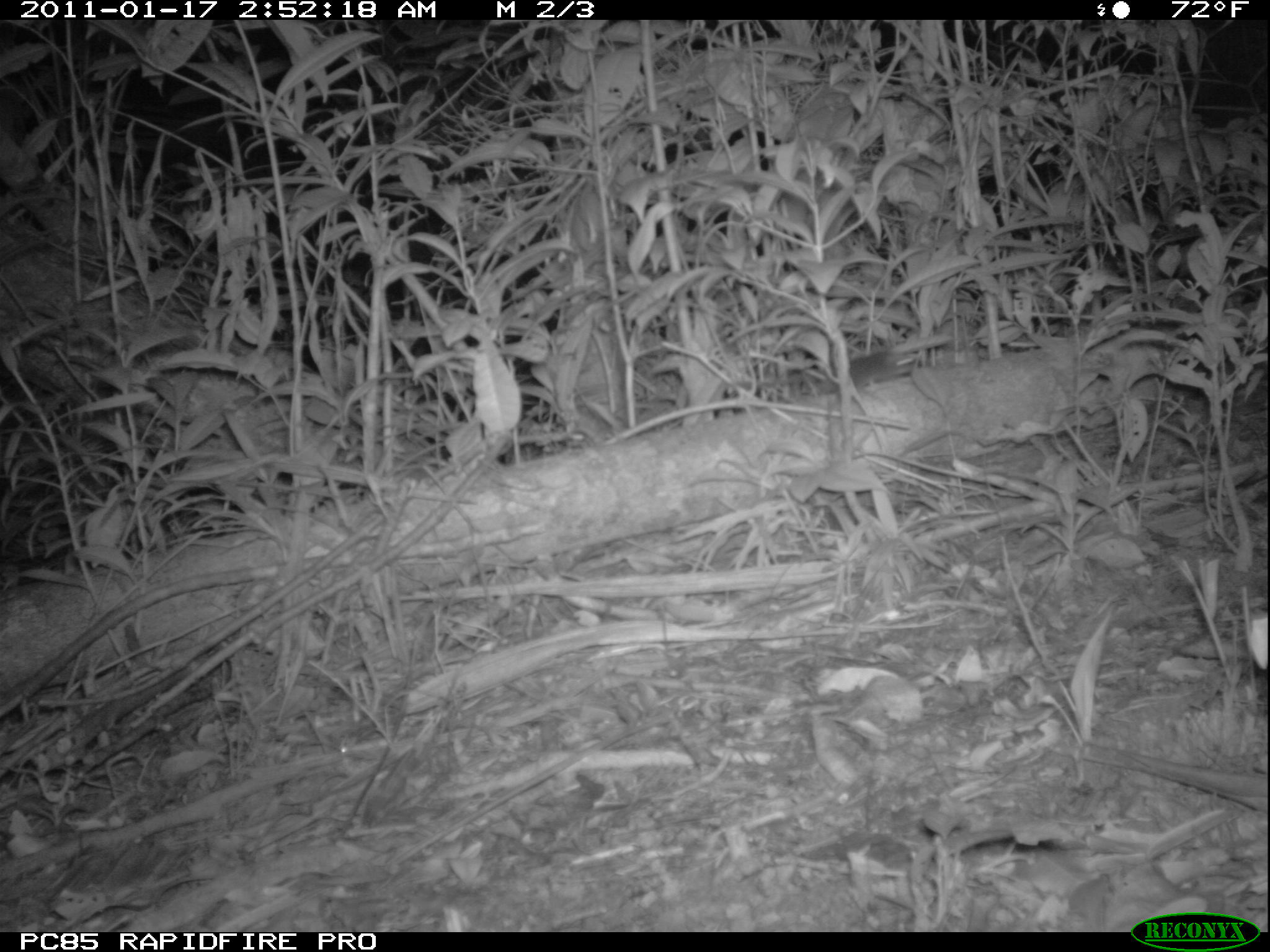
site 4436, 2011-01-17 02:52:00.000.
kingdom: Animalia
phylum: Chordata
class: Mammalia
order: Rodentia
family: Nesomyidae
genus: Eliurus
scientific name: Eliurus penicillatus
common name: white-tipped tufted-tailed rat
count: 1